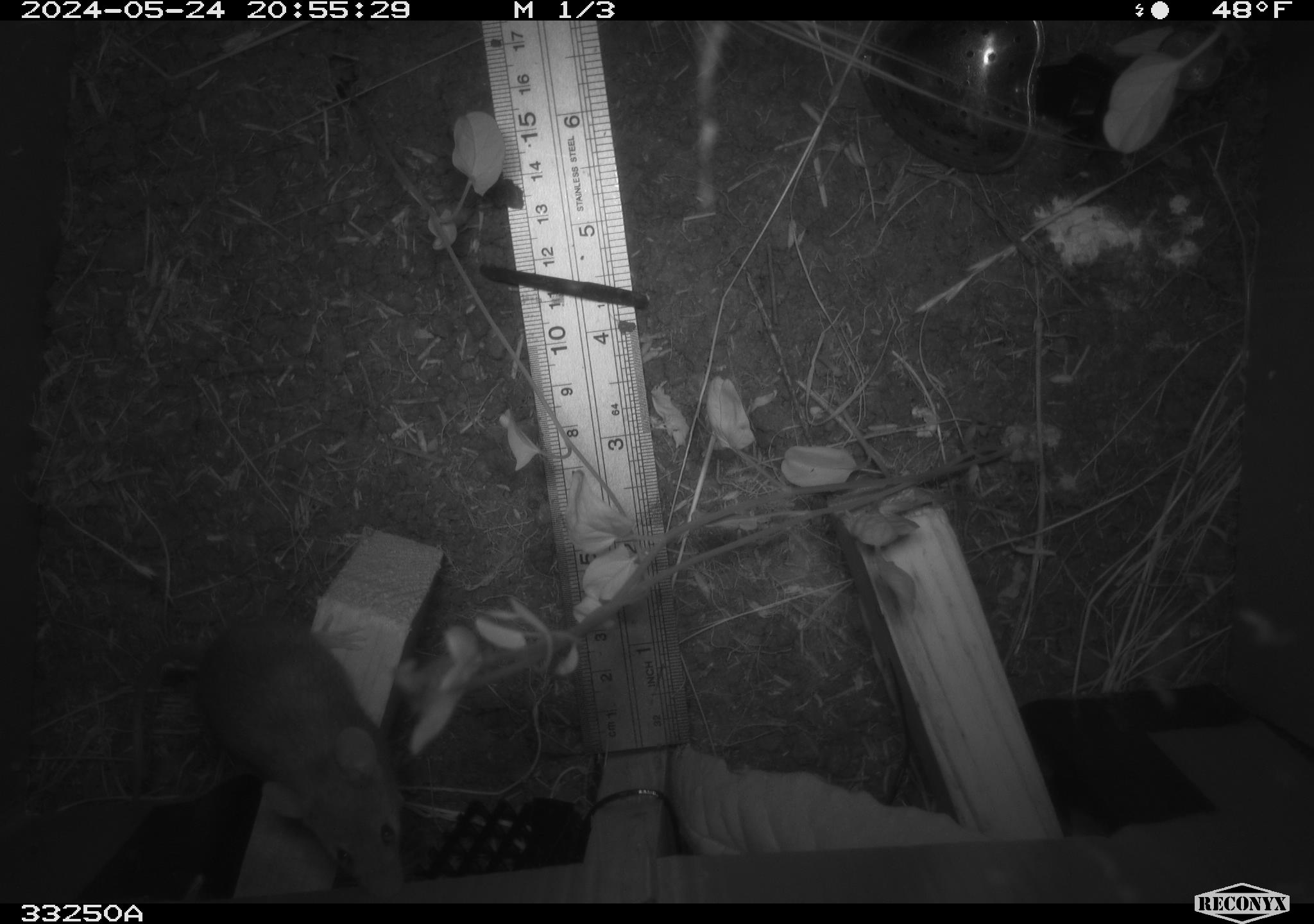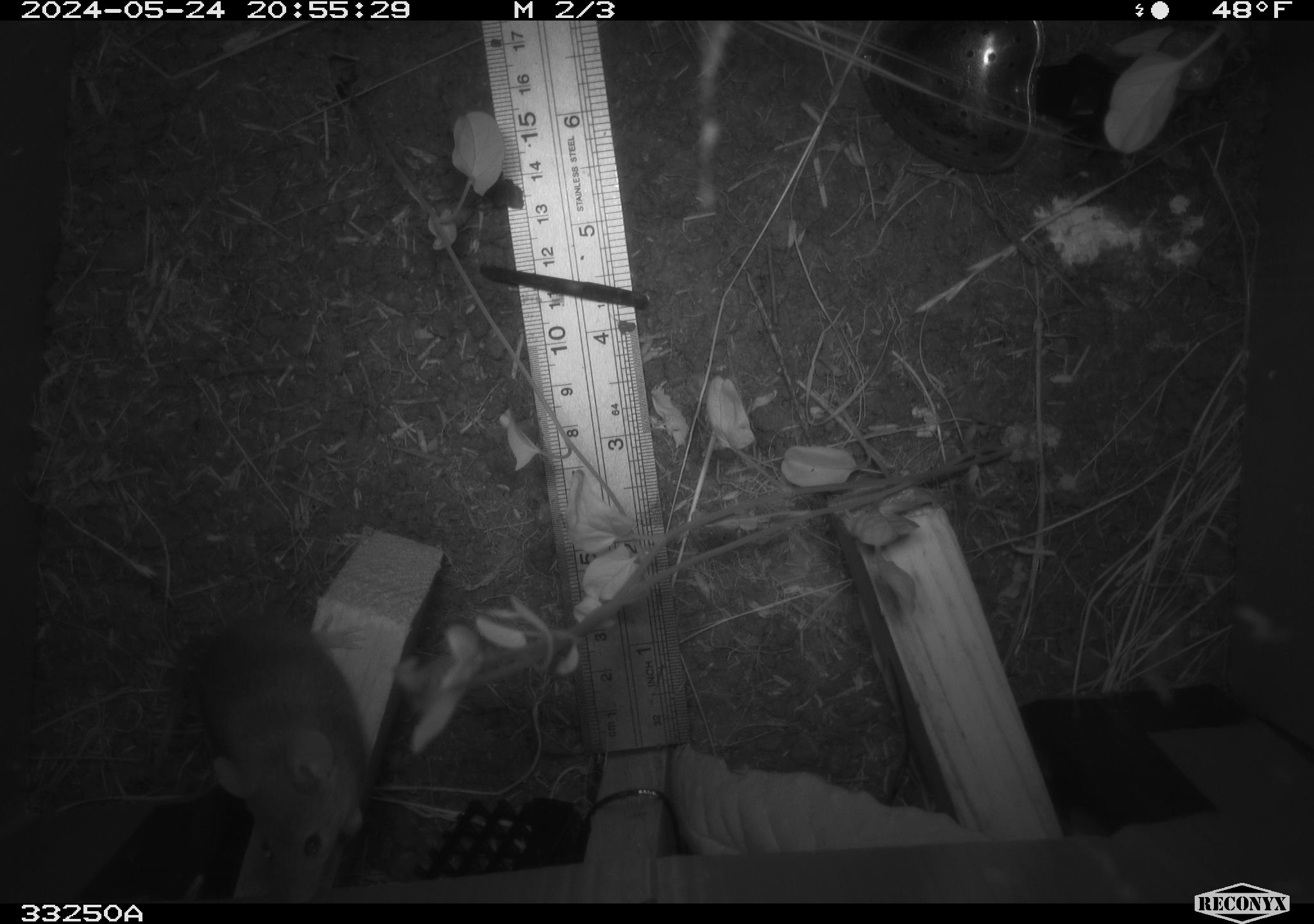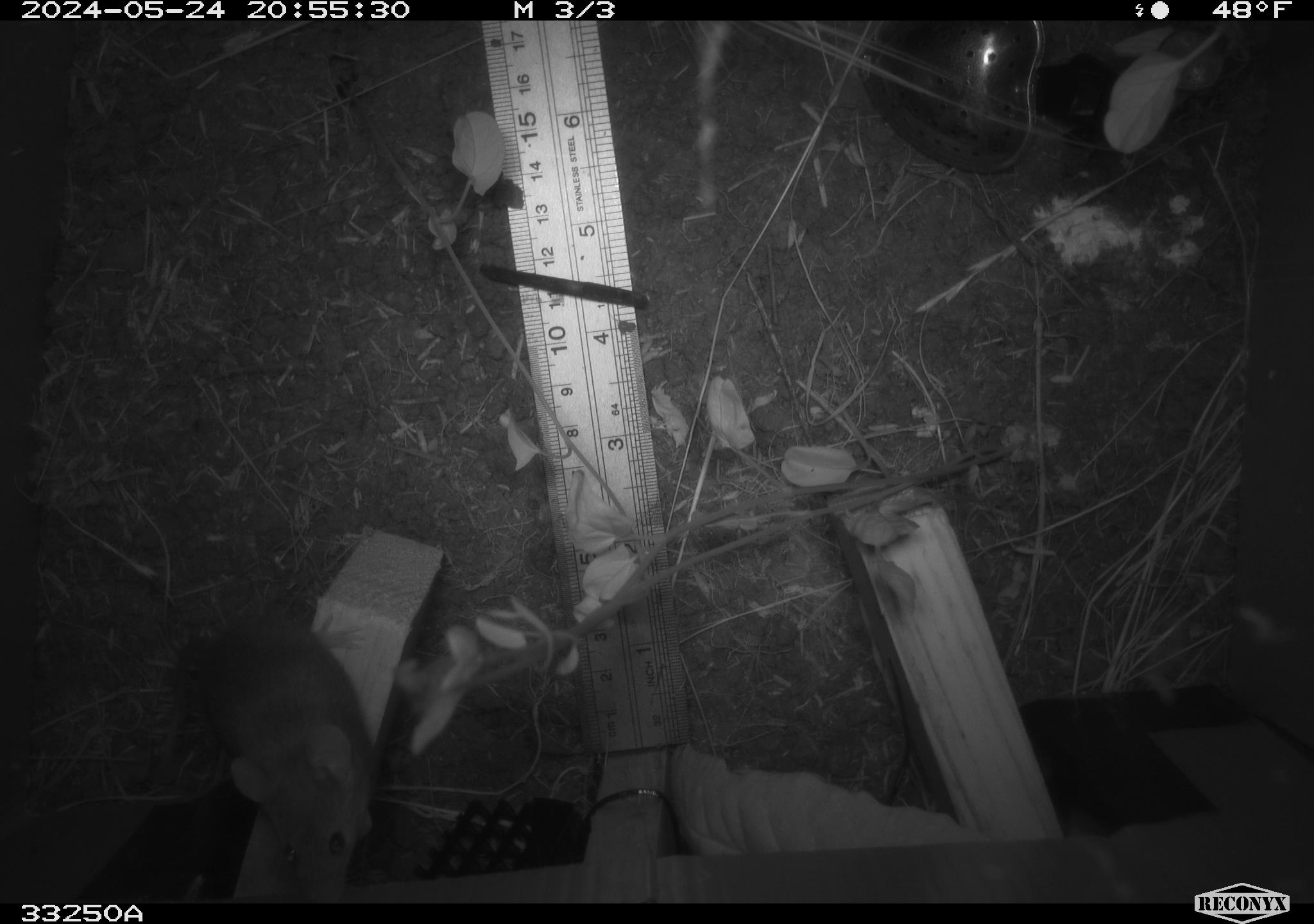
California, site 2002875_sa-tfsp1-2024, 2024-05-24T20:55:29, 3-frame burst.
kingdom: Animalia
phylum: Chordata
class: Mammalia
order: Rodentia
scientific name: Rodentia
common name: mouse species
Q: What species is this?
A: Mouse species (Rodentia).